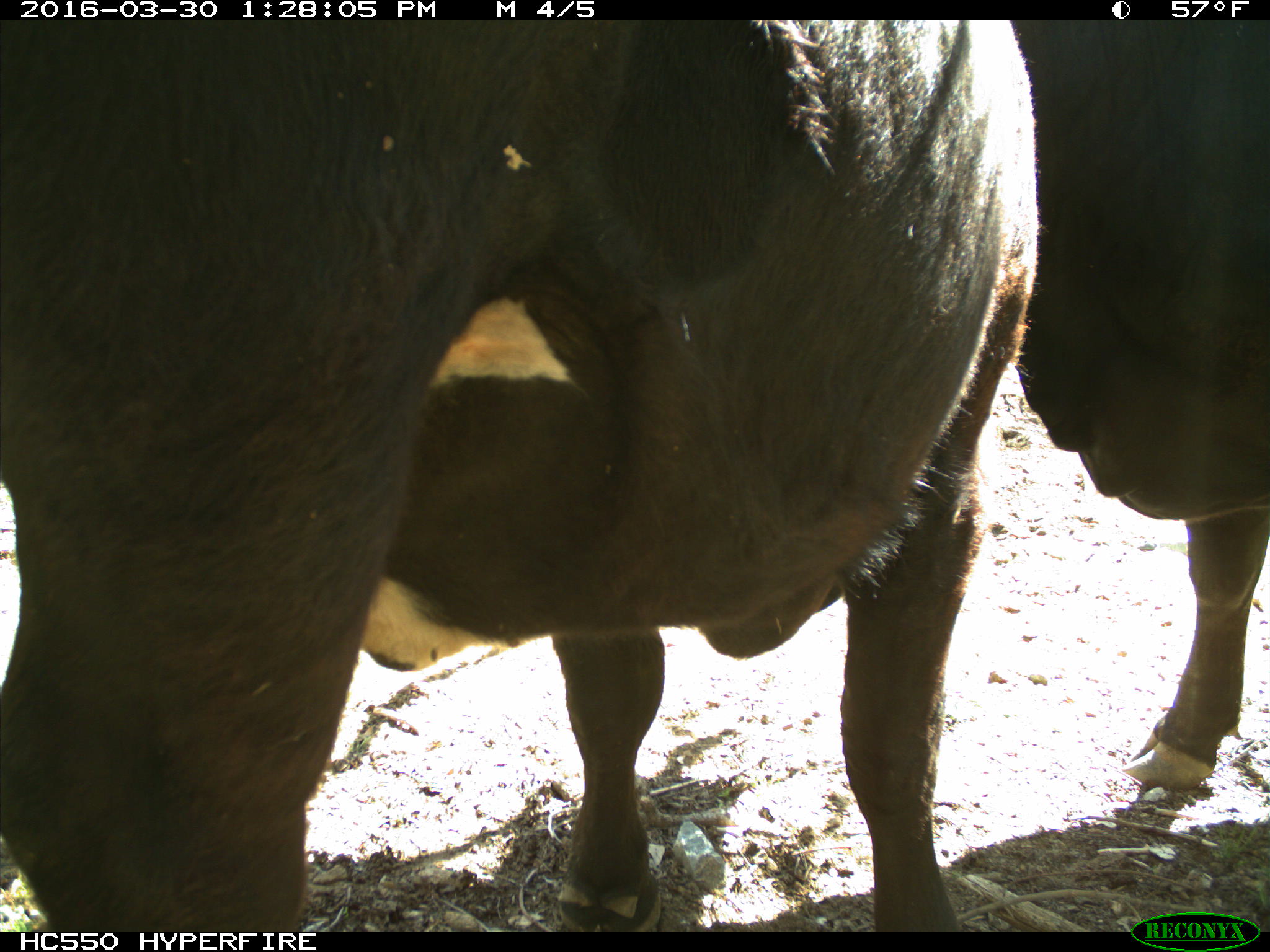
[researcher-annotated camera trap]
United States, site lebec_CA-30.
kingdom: Animalia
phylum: Chordata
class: Mammalia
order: Artiodactyla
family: Bovidae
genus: Bos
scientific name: Bos taurus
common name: domestic cow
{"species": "Bos taurus (domestic cow)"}